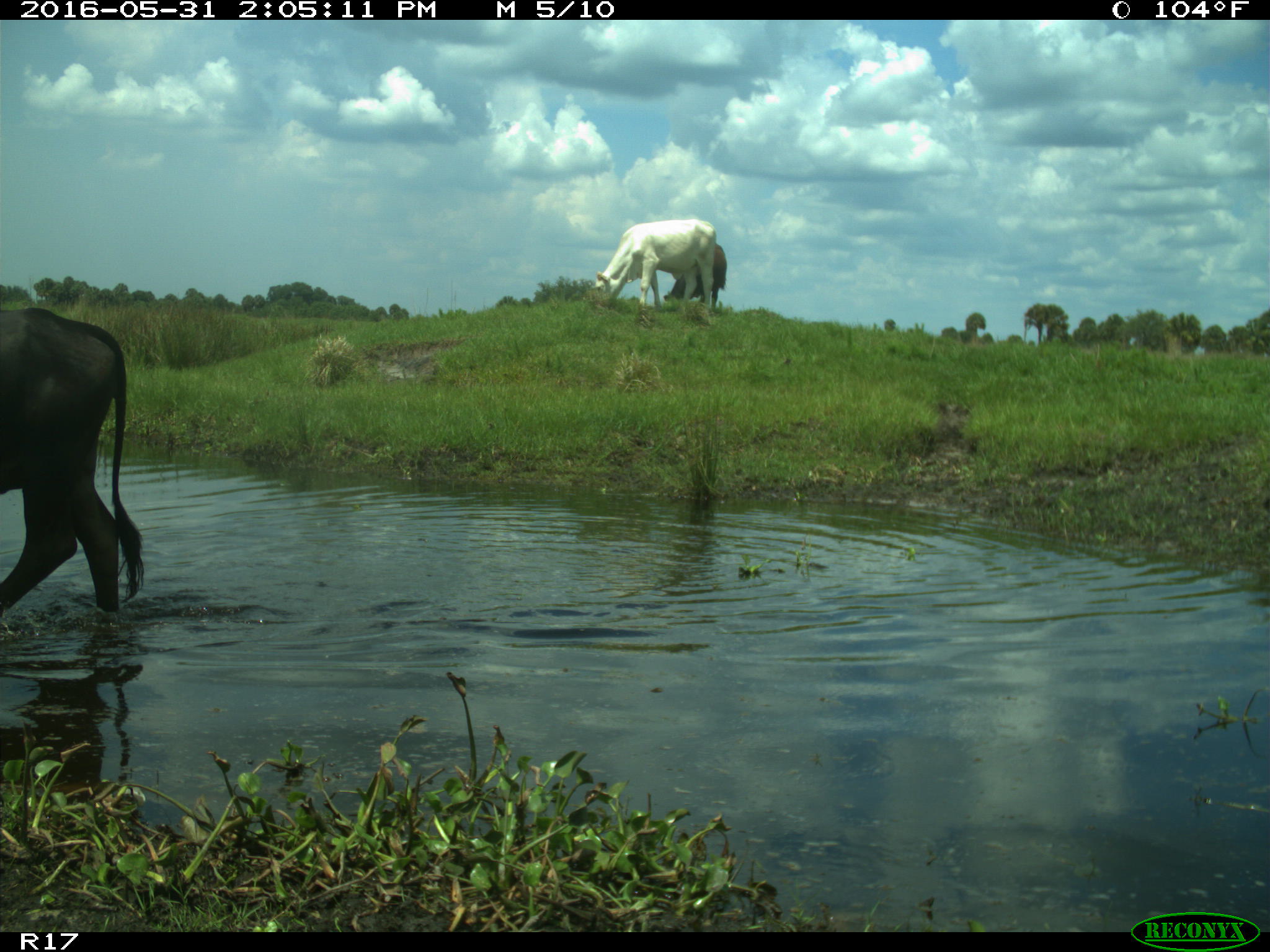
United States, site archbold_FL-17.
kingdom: Animalia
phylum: Chordata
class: Mammalia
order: Artiodactyla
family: Bovidae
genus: Bos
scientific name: Bos taurus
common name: domestic cow